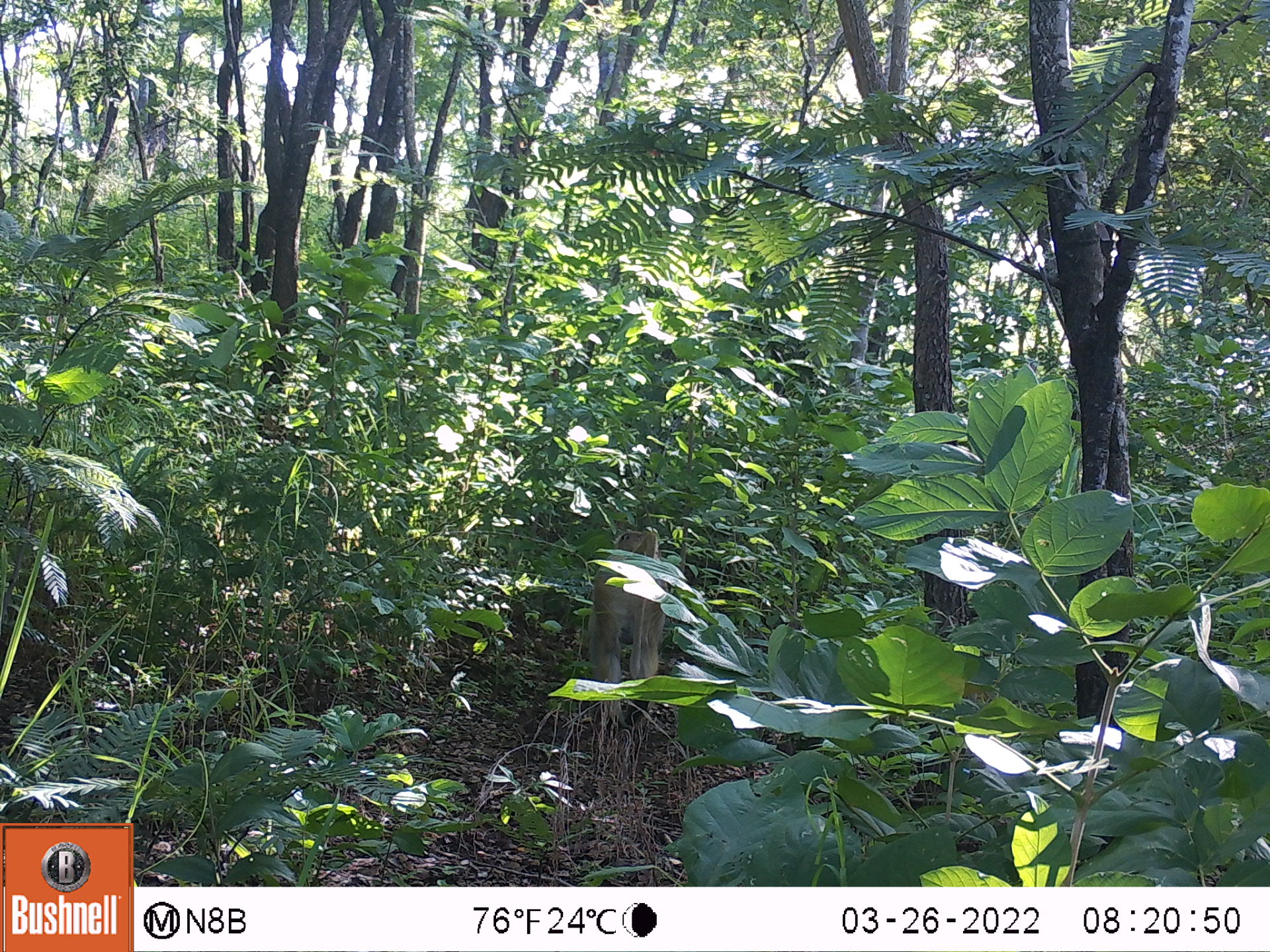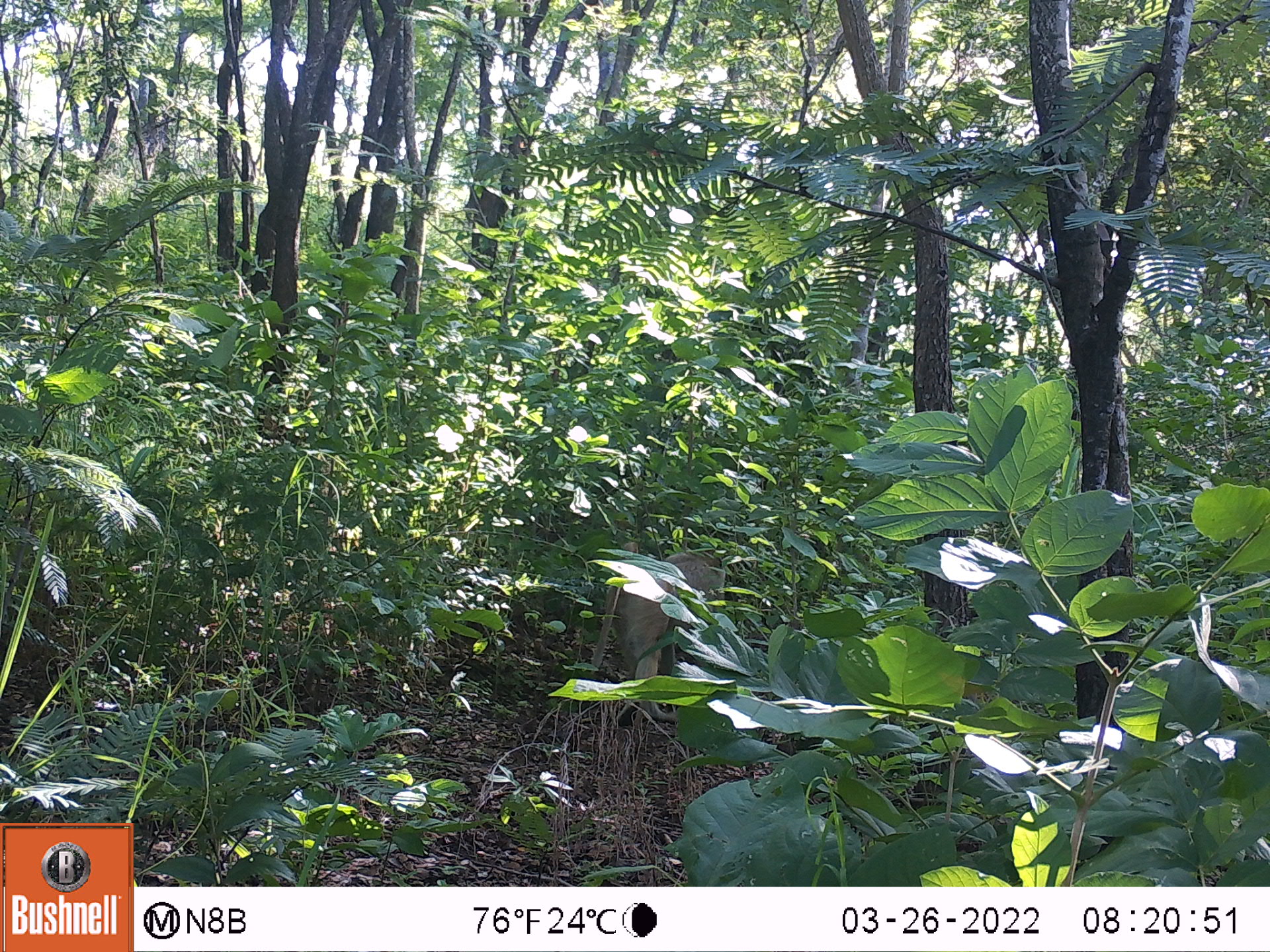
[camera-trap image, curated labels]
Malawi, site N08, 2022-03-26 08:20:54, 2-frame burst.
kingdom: Animalia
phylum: Chordata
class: Mammalia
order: Primates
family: Cercopithecidae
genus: Papio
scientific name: Papio cynocephalus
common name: yellow baboon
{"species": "yellow baboon (Papio cynocephalus)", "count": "1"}